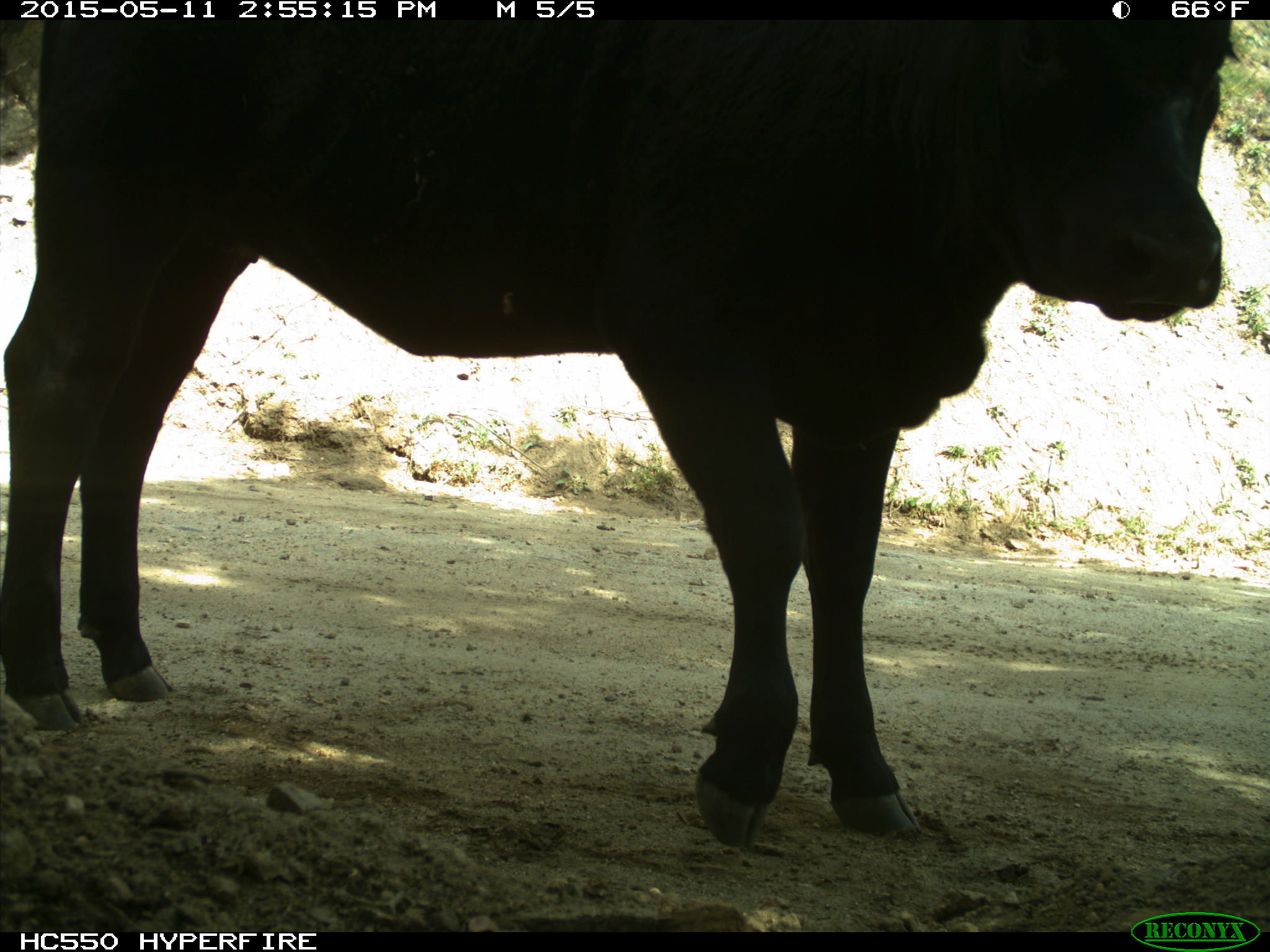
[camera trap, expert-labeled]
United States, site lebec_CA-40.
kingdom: Animalia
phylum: Chordata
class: Mammalia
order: Artiodactyla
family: Bovidae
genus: Bos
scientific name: Bos taurus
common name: domestic cow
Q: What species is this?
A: Bos taurus (domestic cow).